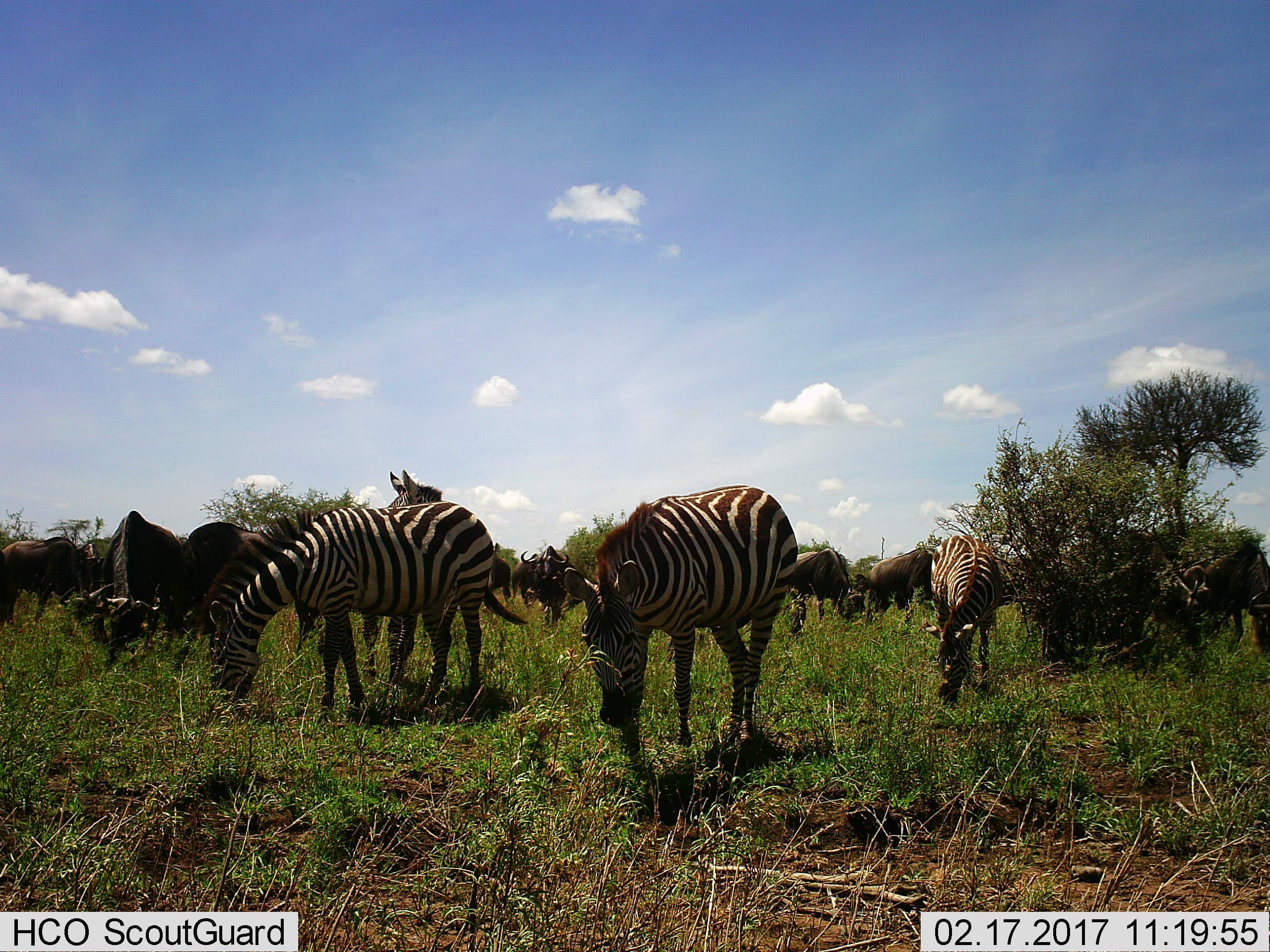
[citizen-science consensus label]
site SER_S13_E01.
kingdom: Animalia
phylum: Chordata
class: Mammalia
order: Artiodactyla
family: Bovidae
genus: Connochaetes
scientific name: Connochaetes taurinus taurinus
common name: blue wildebeest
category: wildebeestblue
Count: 11-50.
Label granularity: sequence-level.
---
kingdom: Animalia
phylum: Chordata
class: Mammalia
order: Perissodactyla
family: Equidae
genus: Equus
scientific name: Equus quagga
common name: plains zebra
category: zebraplains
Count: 4.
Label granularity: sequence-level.